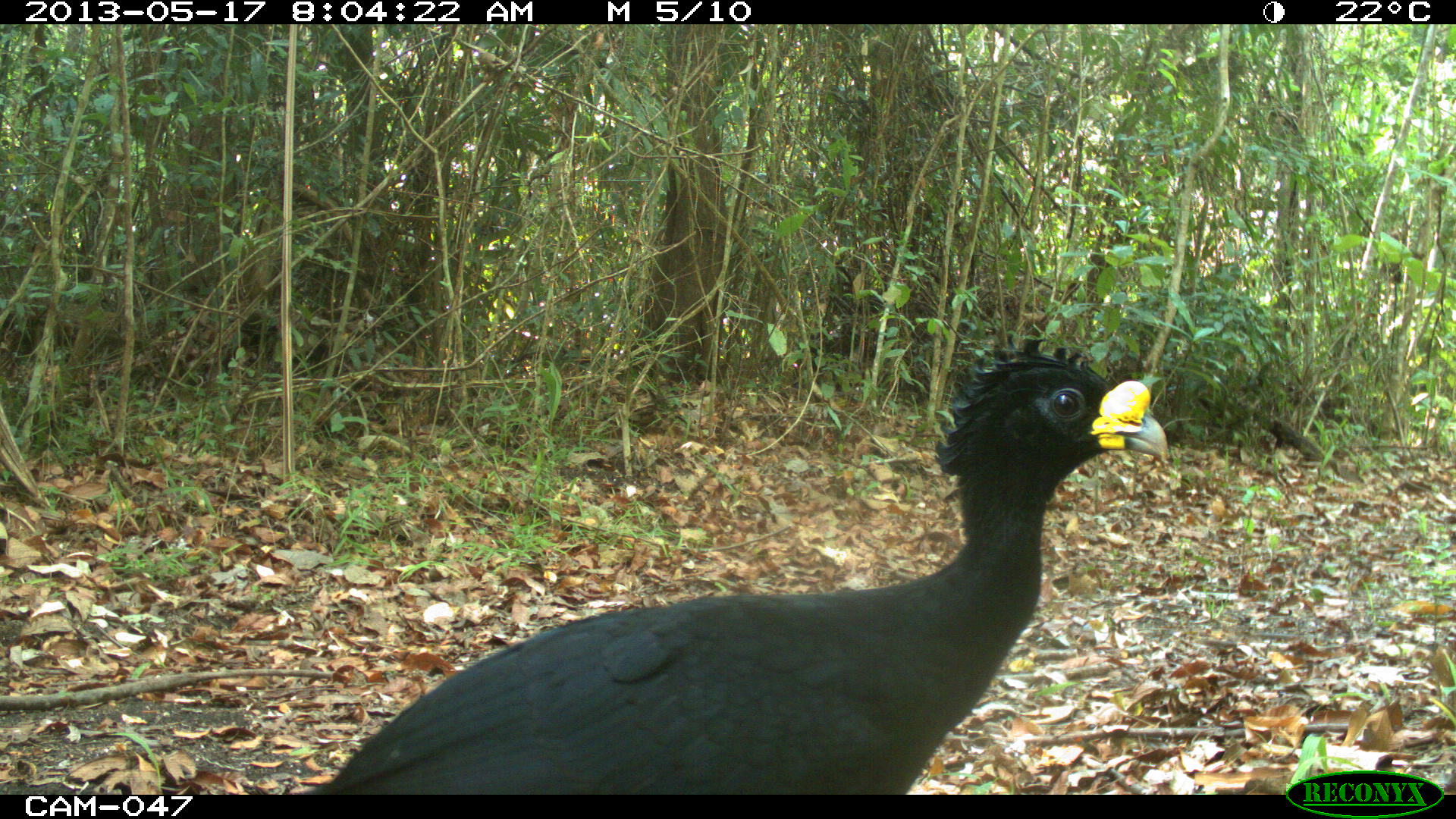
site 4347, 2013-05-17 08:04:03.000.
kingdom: Animalia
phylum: Chordata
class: Aves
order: Galliformes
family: Cracidae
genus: Crax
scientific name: Crax rubra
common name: great curassow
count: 1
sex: male